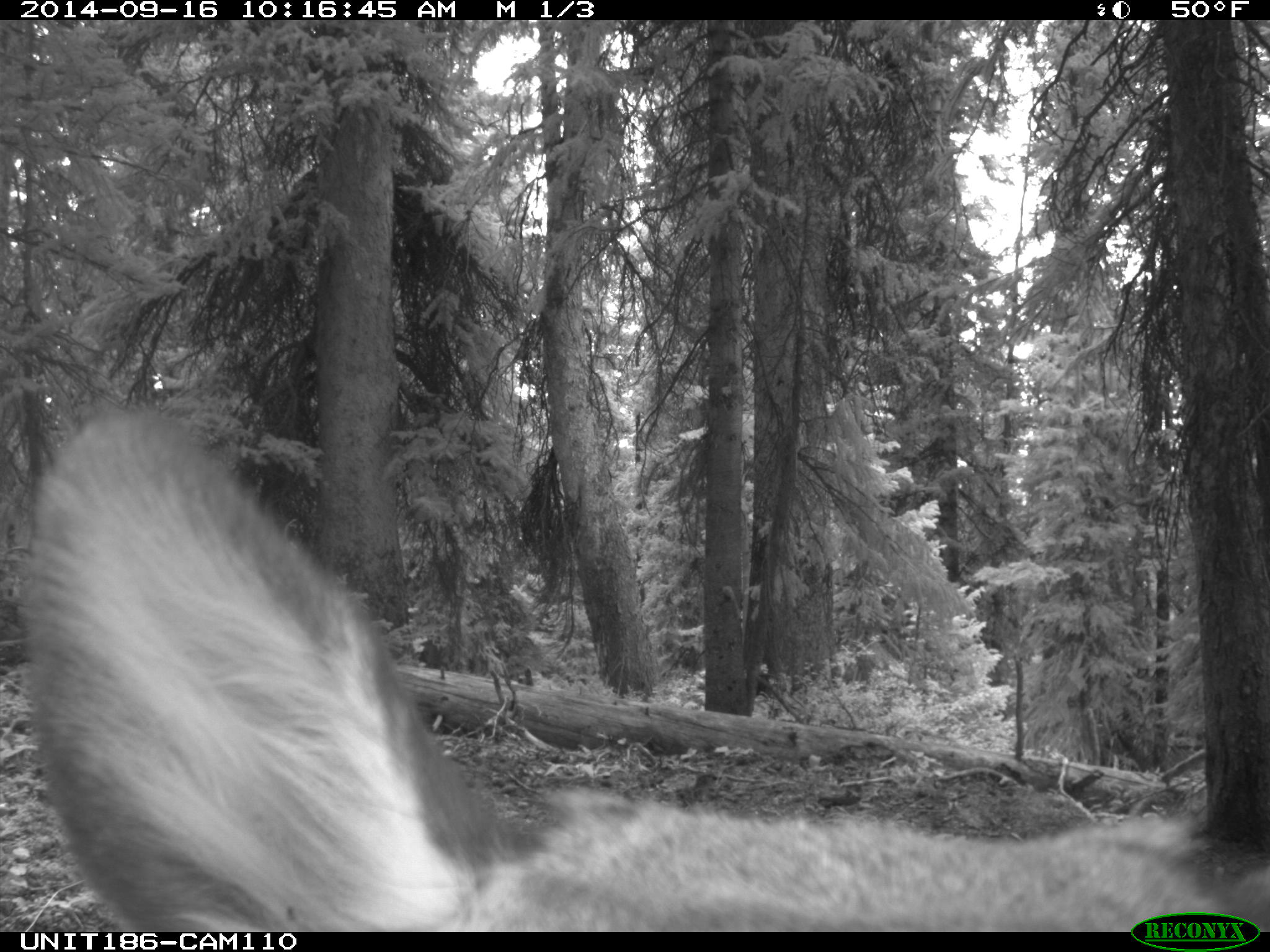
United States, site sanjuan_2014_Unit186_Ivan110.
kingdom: Animalia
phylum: Chordata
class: Mammalia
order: Artiodactyla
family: Cervidae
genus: Cervus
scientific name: Cervus elaphus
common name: red deer